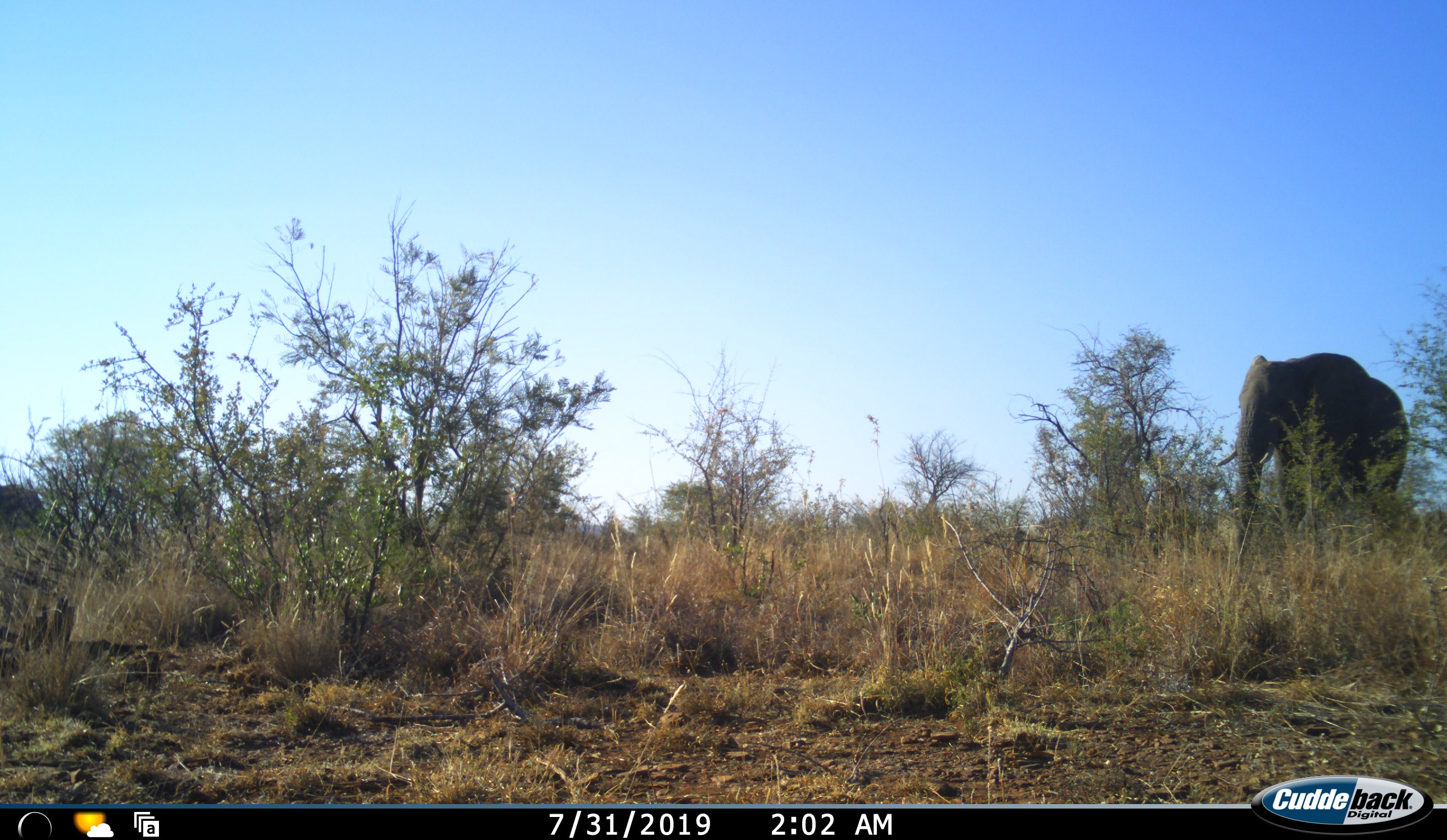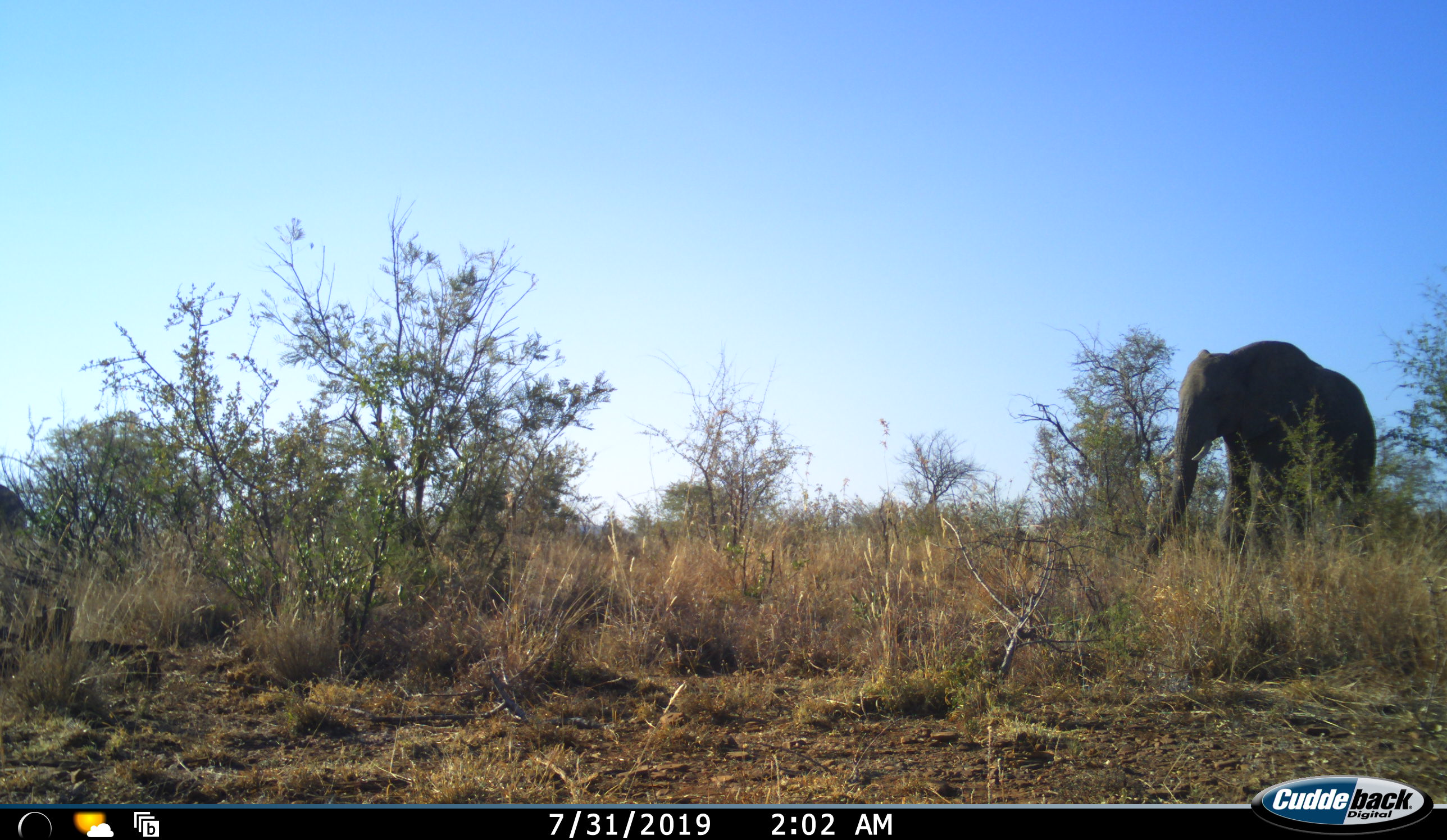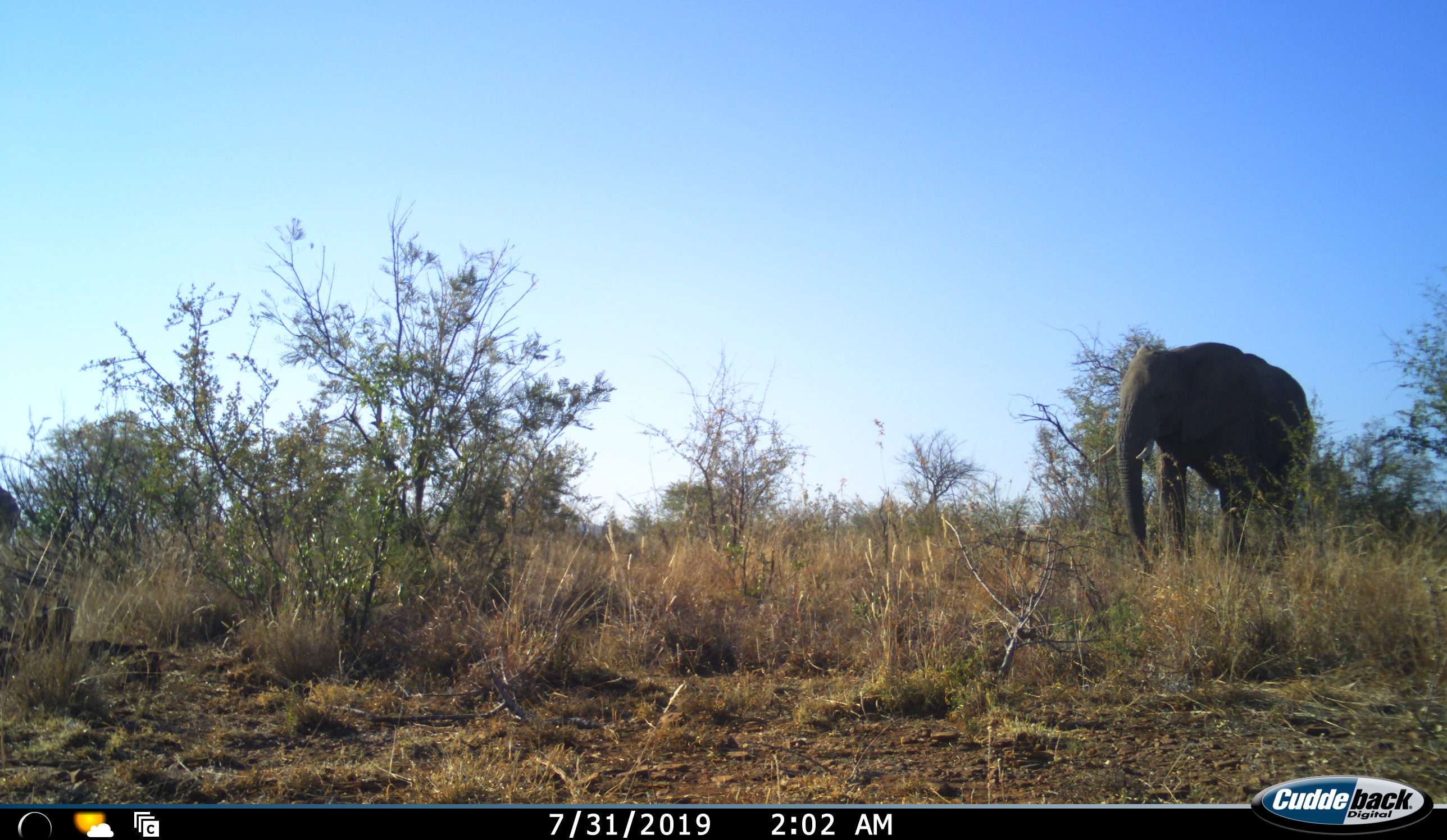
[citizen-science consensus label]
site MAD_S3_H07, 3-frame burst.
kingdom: Animalia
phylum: Chordata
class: Mammalia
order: Proboscidea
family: Elephantidae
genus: Loxodonta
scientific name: Loxodonta africana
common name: african bush elephant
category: elephant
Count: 1.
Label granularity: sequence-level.